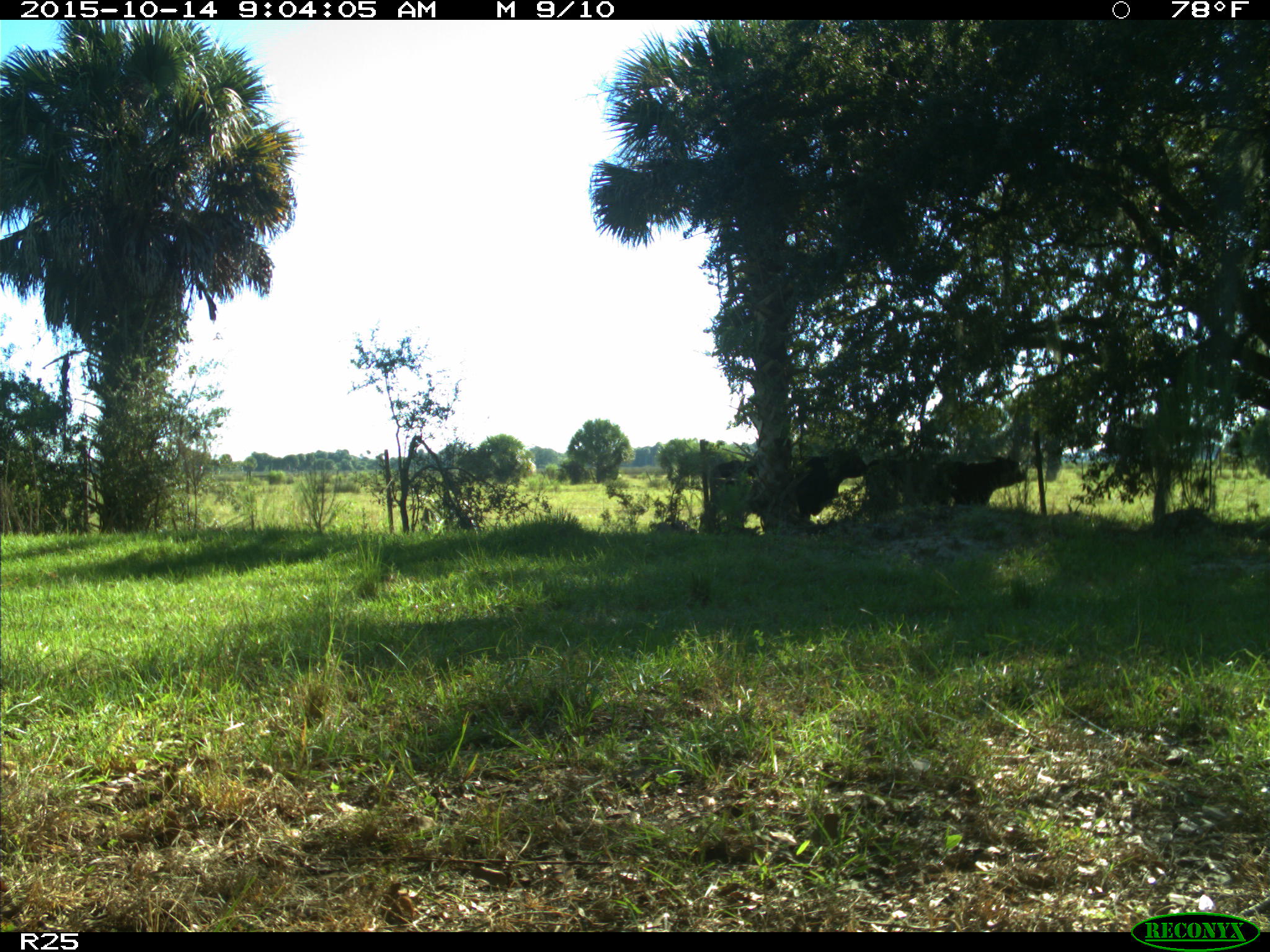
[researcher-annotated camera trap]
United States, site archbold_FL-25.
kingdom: Animalia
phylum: Chordata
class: Mammalia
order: Artiodactyla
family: Bovidae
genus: Bos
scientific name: Bos taurus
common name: domestic cow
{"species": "Bos taurus (domestic cow)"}